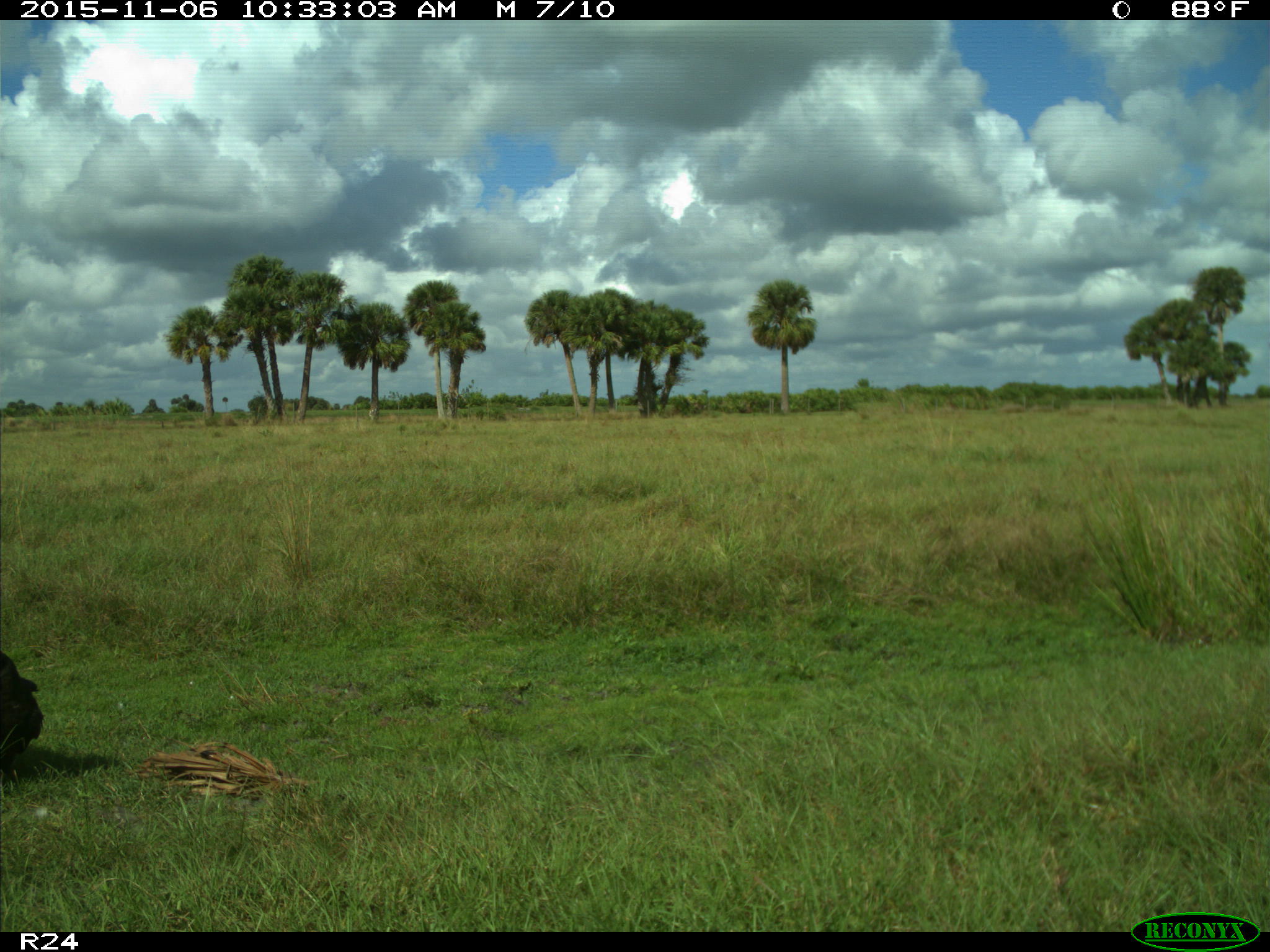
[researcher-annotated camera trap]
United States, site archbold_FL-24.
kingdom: Animalia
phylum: Chordata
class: Aves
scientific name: Aves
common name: birds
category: unidentified bird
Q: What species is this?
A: Unidentified bird (birds) (Aves).